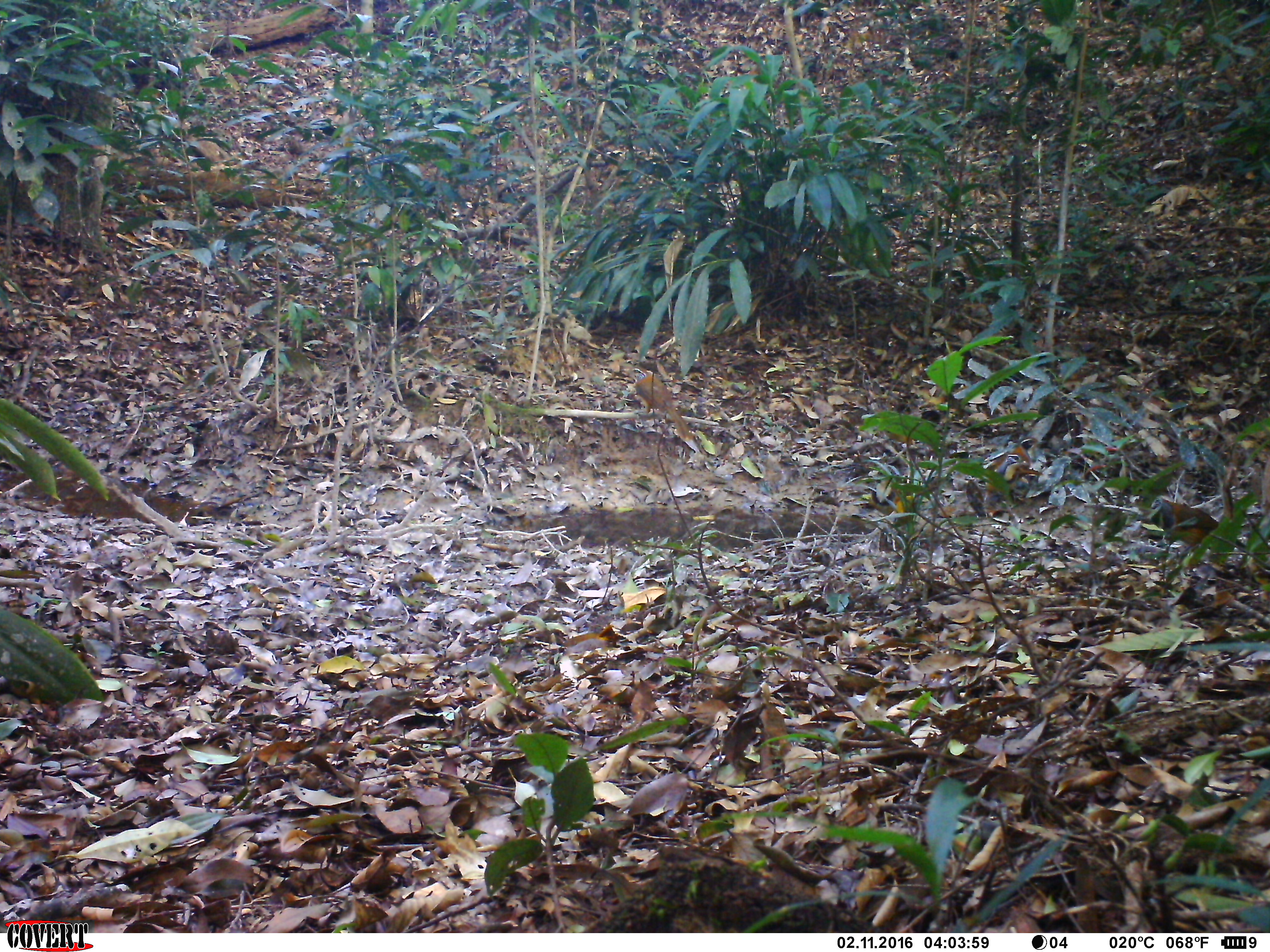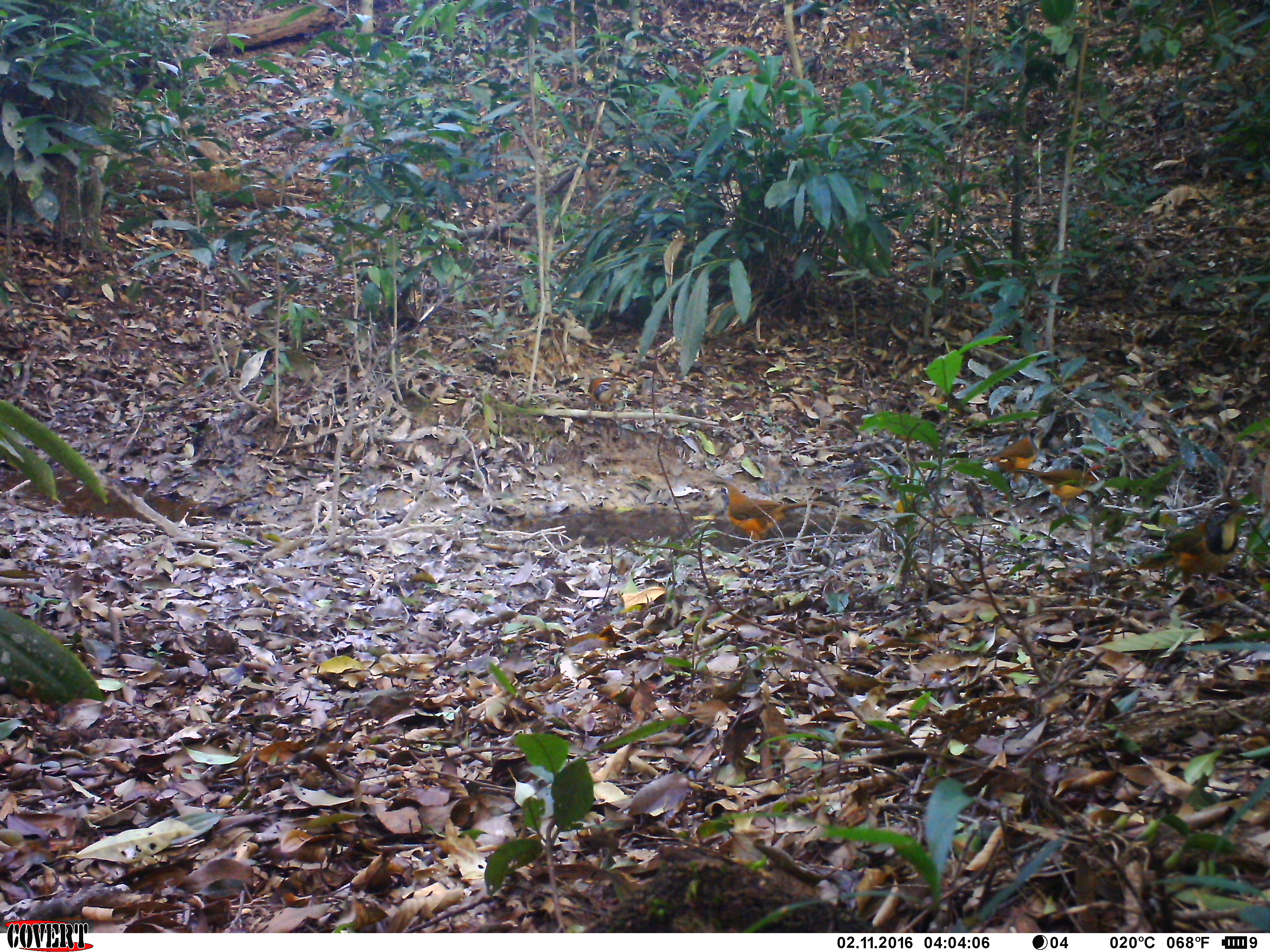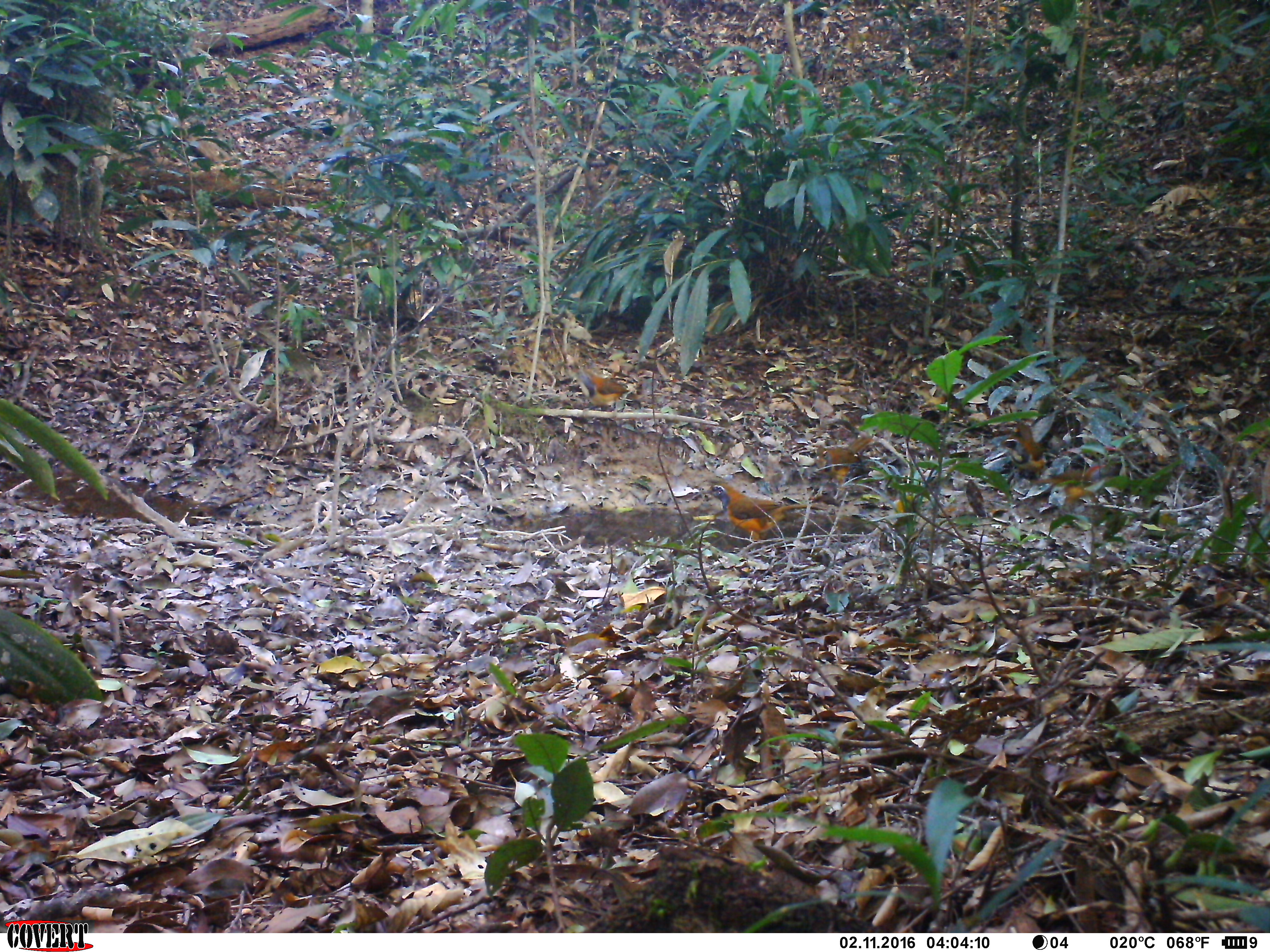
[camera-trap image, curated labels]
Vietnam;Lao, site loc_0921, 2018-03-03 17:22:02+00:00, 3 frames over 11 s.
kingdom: Animalia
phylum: Chordata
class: Aves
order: Passeriformes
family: Leiothrichidae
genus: Pterorhinus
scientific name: Pterorhinus pectoralis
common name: necklaced laughingthrush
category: necklaced laughingthrush sp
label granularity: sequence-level